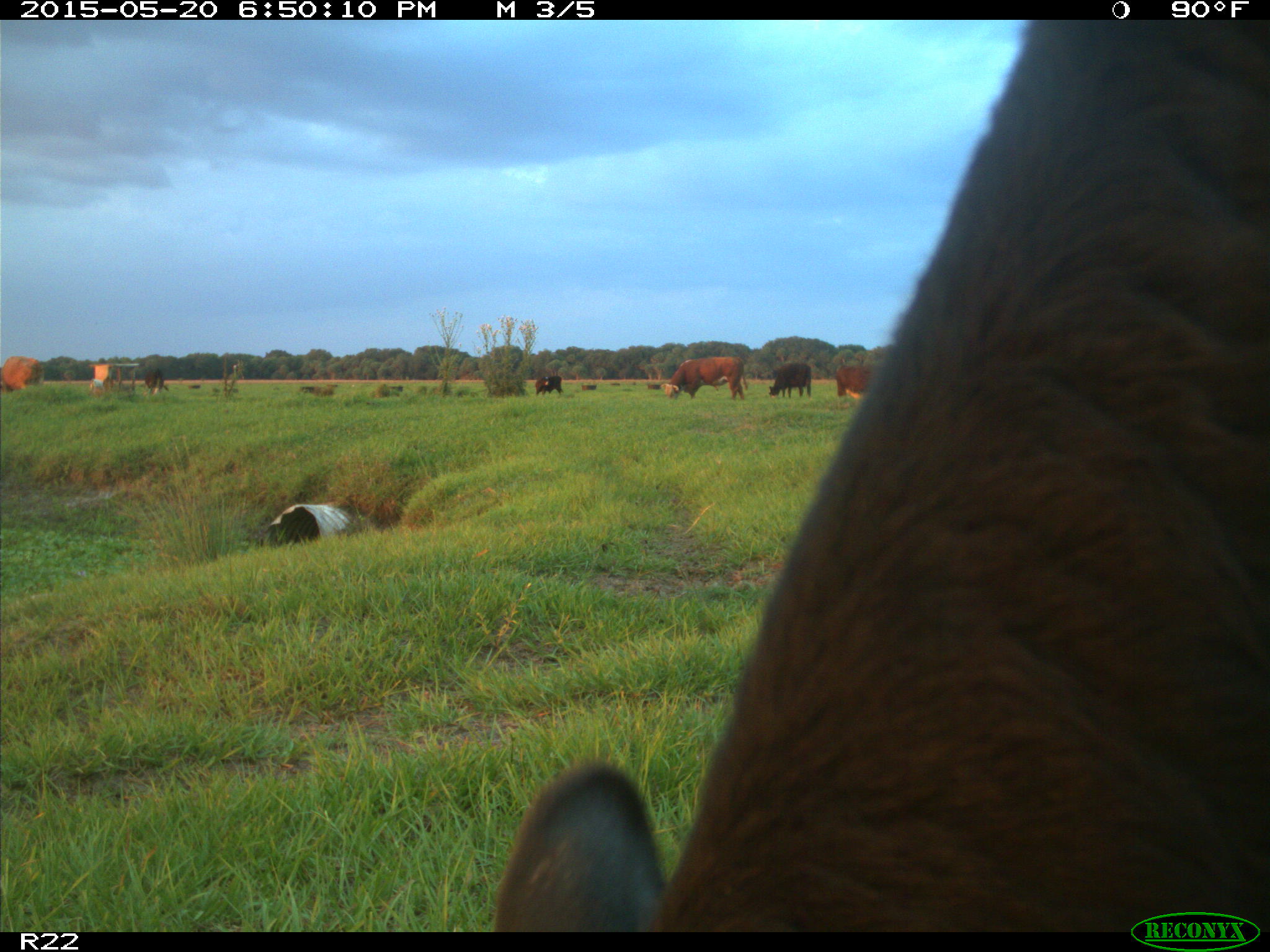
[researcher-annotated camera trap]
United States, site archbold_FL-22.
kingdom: Animalia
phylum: Chordata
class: Mammalia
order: Artiodactyla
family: Bovidae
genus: Bos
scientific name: Bos taurus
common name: domestic cow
Bos taurus (domestic cow).